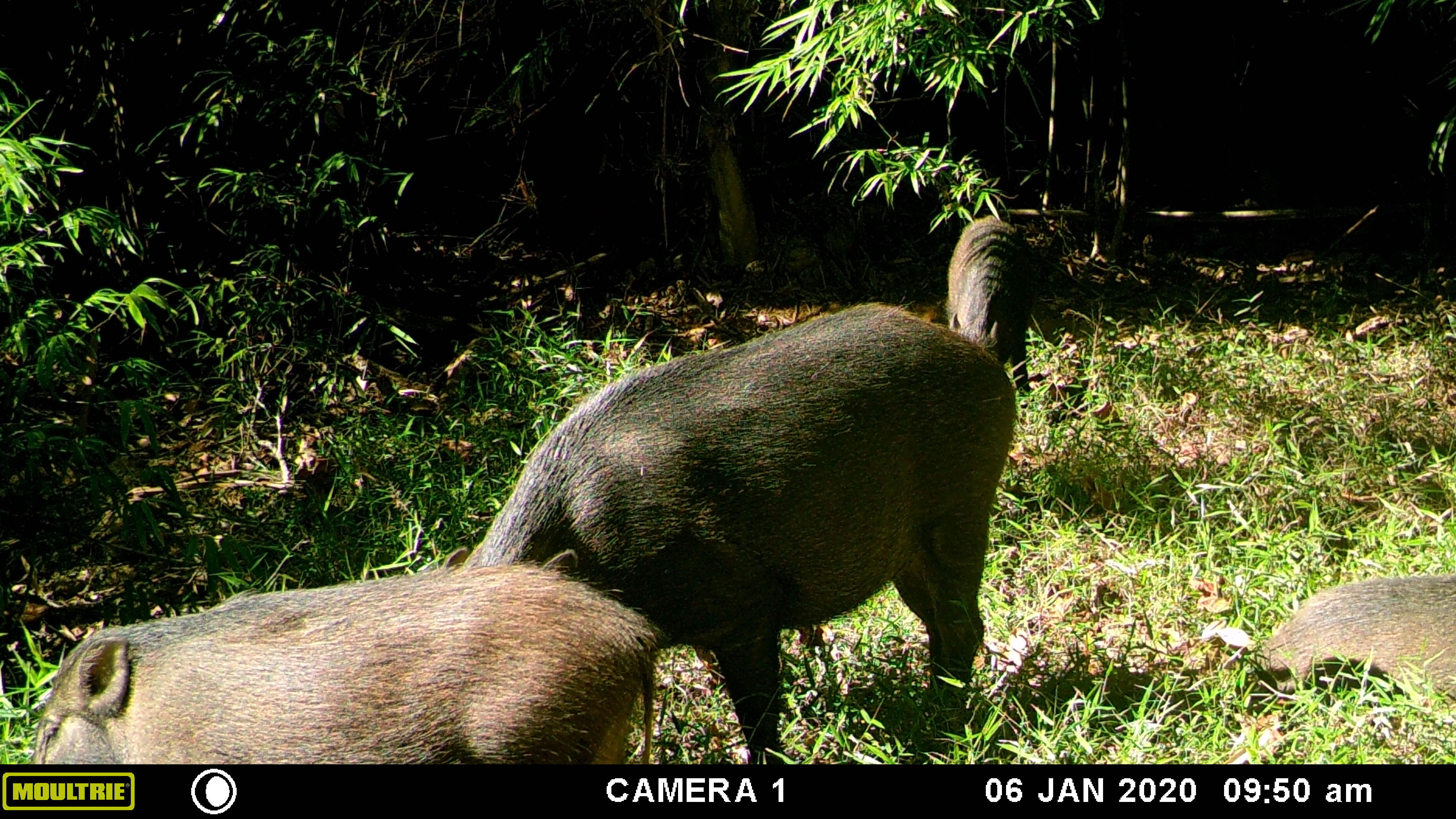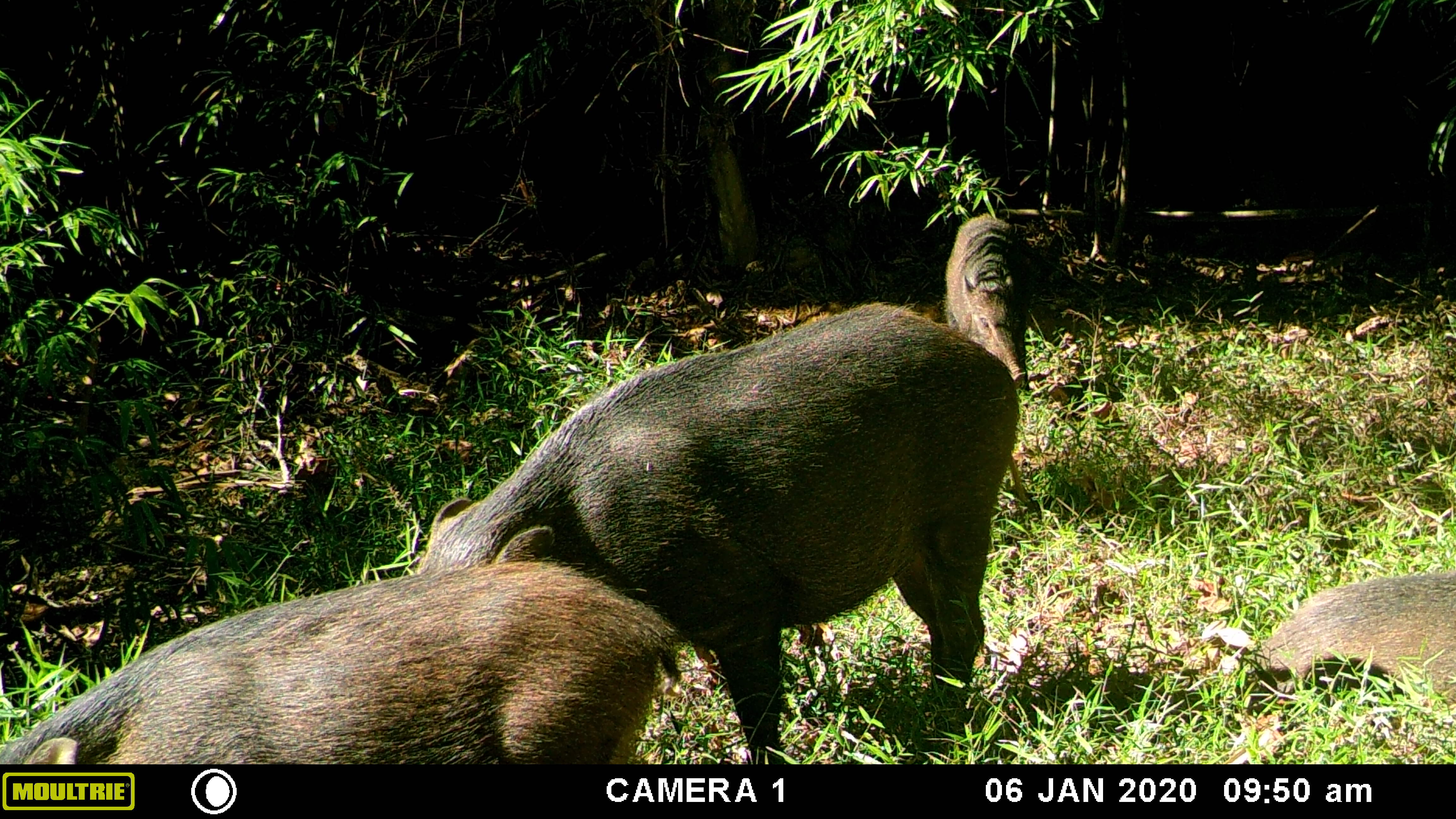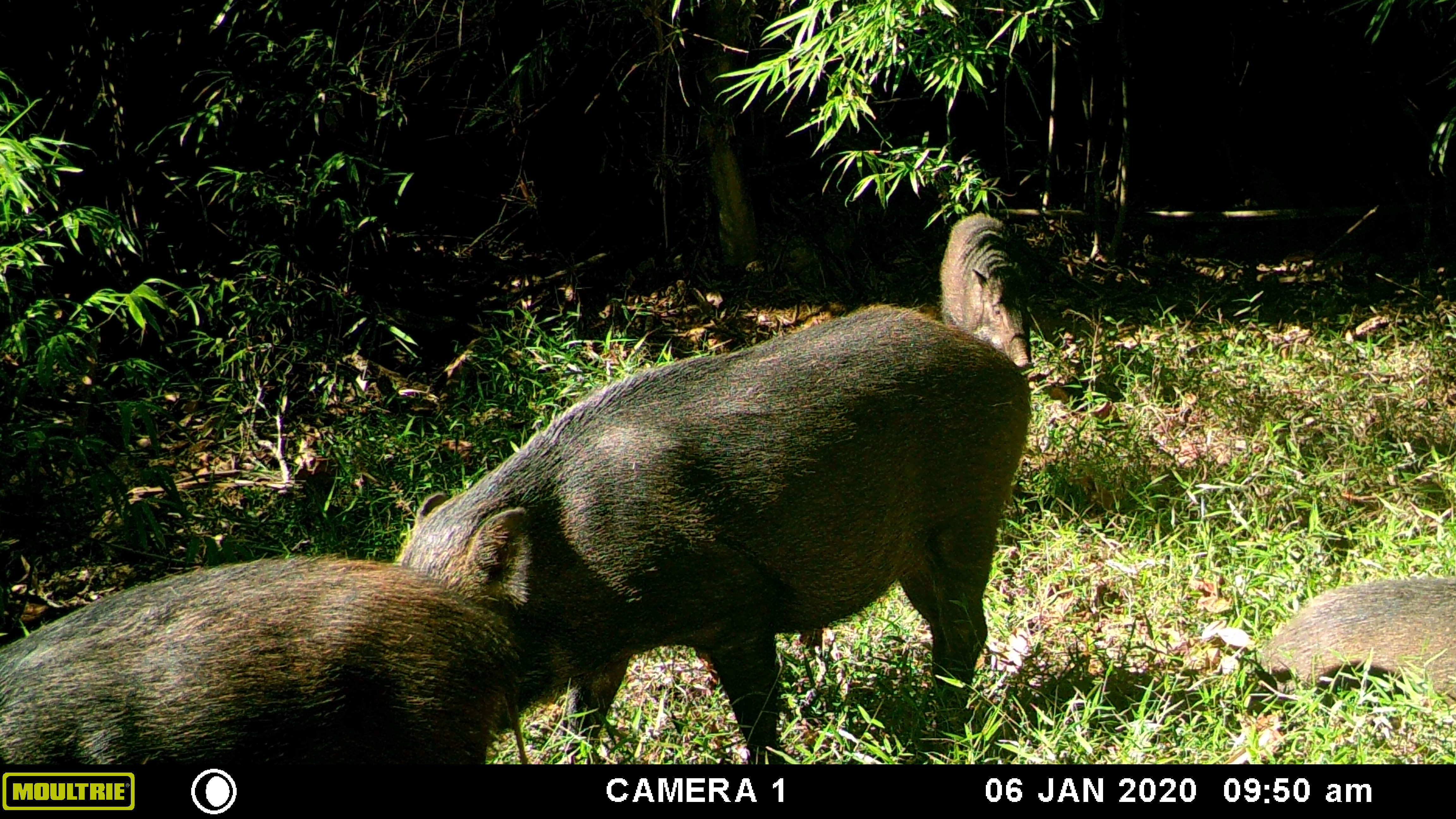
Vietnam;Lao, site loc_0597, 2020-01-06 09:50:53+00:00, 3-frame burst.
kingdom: Animalia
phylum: Chordata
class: Mammalia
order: Artiodactyla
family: Suidae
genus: Sus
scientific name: Sus scrofa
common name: eurasian wild pig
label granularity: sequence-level